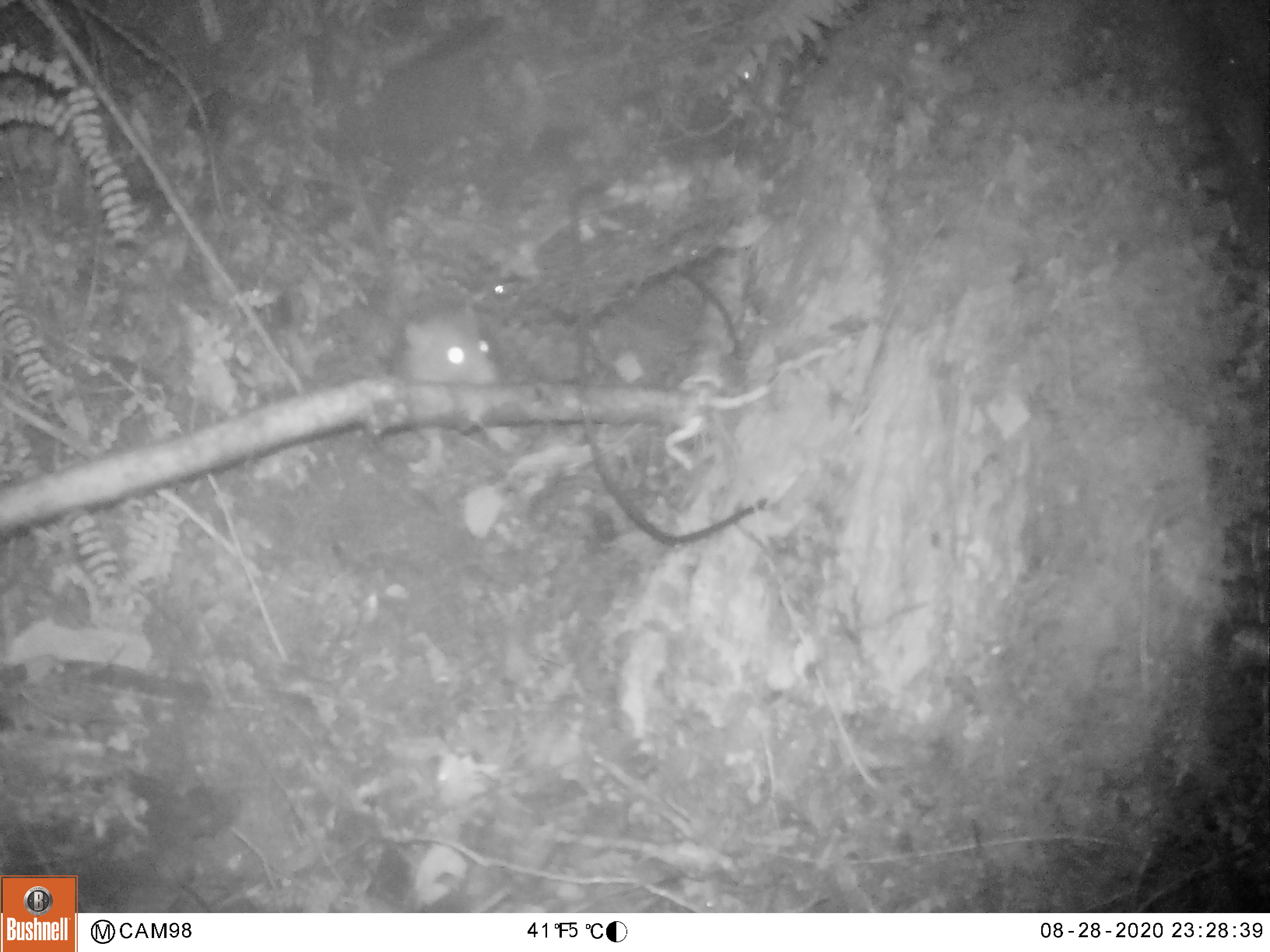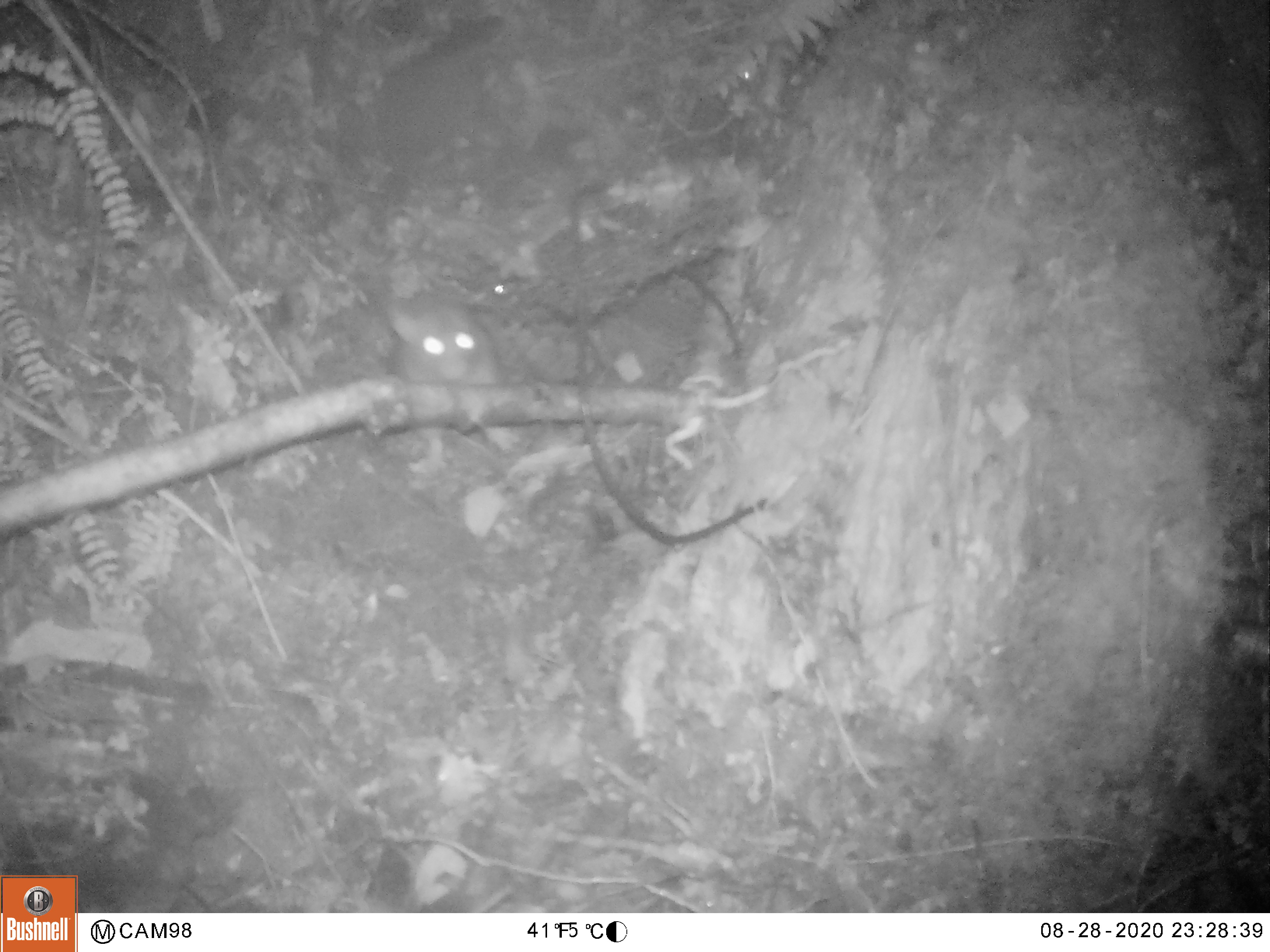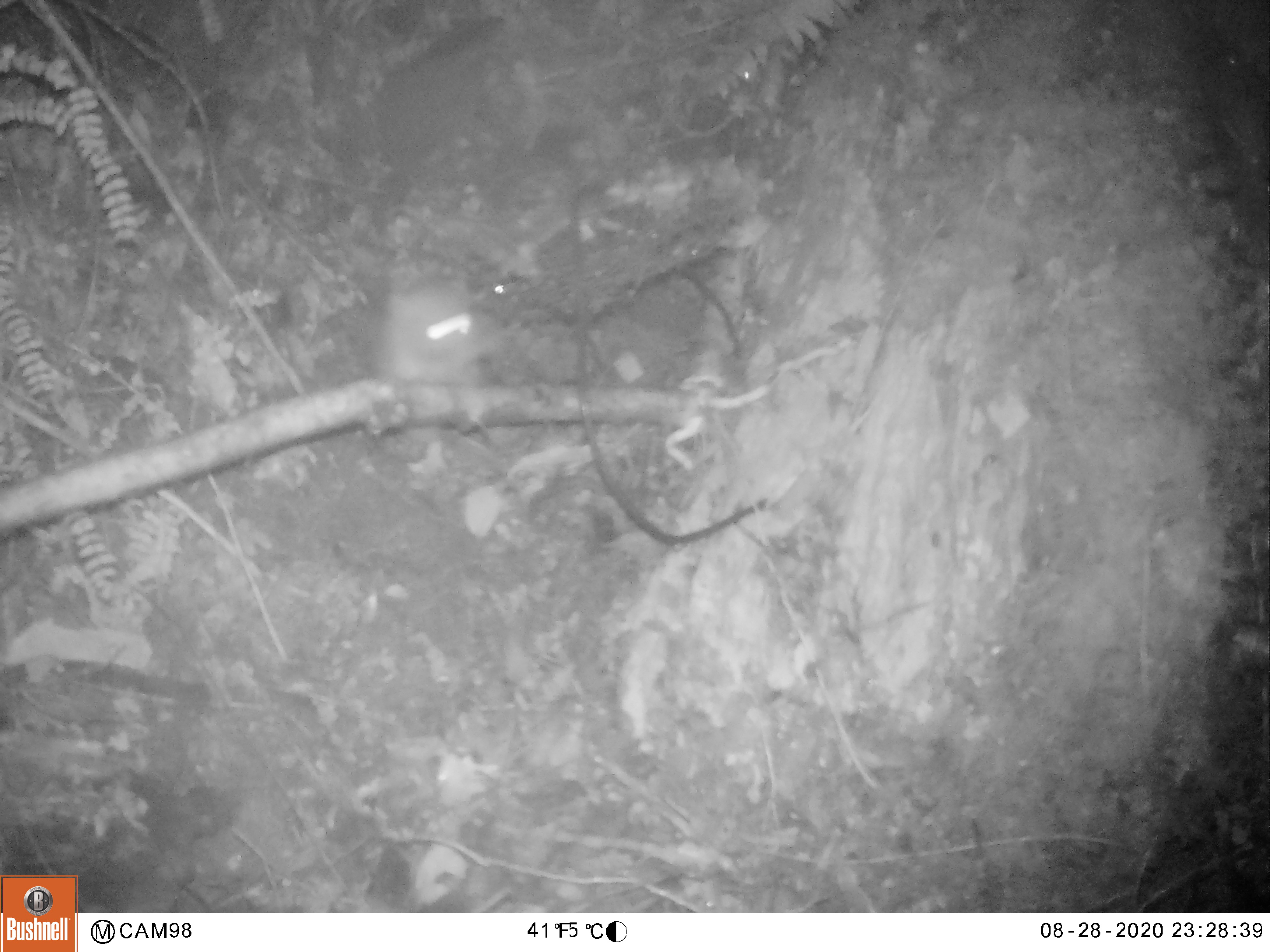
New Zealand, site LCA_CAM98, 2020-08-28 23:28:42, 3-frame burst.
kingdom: Animalia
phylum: Chordata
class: Mammalia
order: Rodentia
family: Muridae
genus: Rattus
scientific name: Rattus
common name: rat